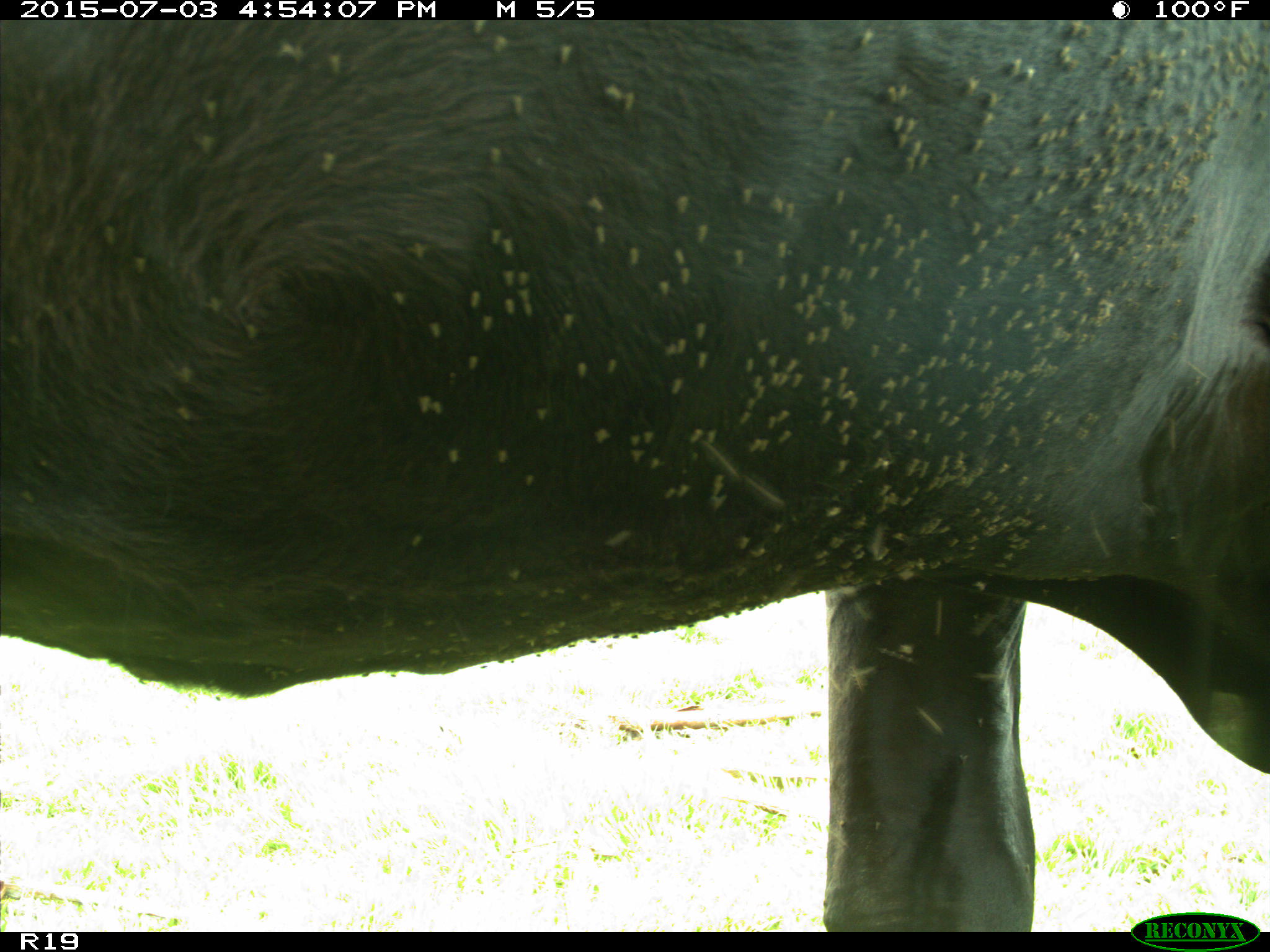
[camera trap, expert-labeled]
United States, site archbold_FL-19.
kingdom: Animalia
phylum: Chordata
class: Mammalia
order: Artiodactyla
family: Bovidae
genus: Bos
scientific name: Bos taurus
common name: domestic cow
Bos taurus (domestic cow).